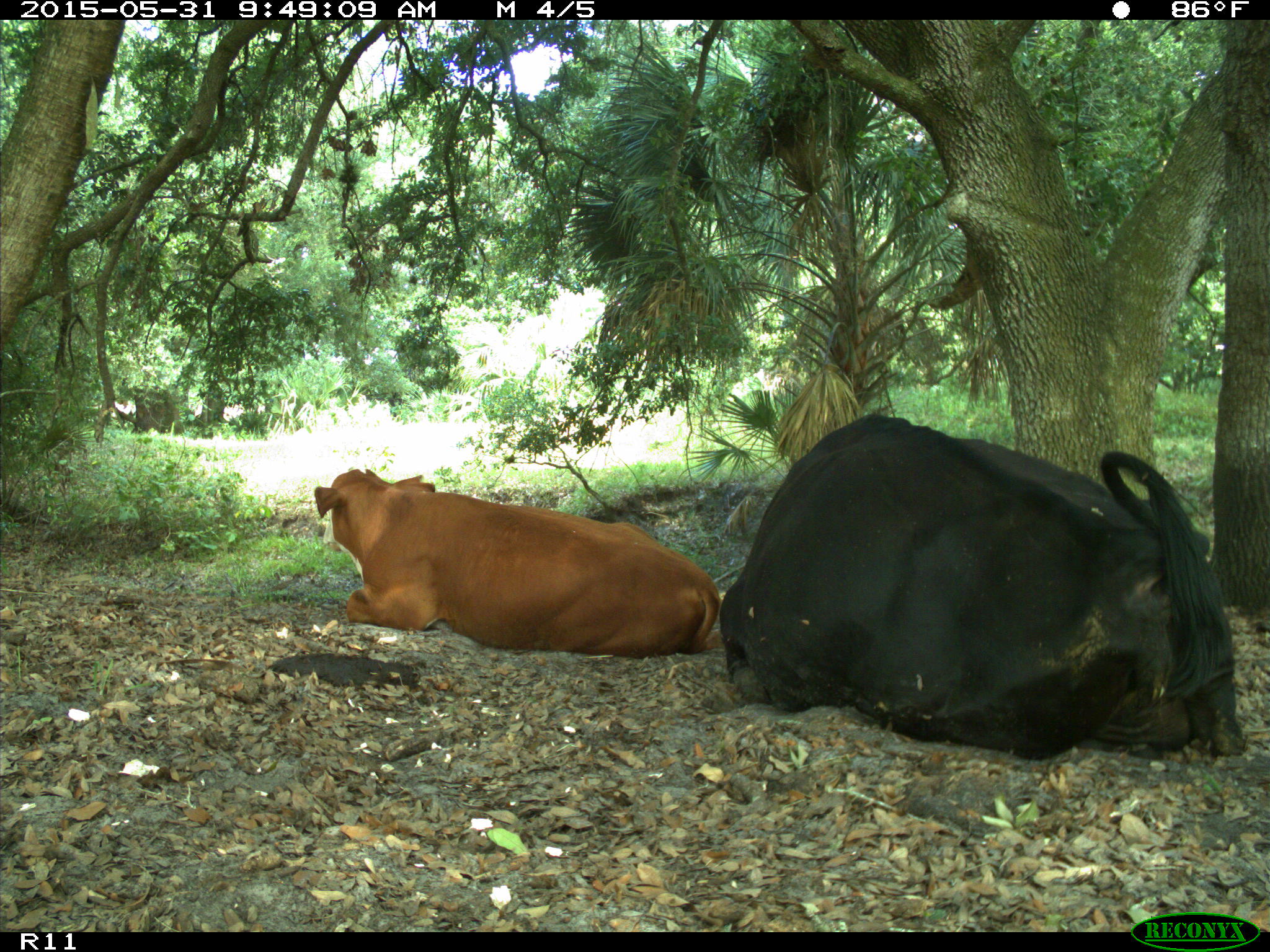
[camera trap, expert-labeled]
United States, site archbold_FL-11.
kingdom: Animalia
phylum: Chordata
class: Mammalia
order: Artiodactyla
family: Bovidae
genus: Bos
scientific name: Bos taurus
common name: domestic cow